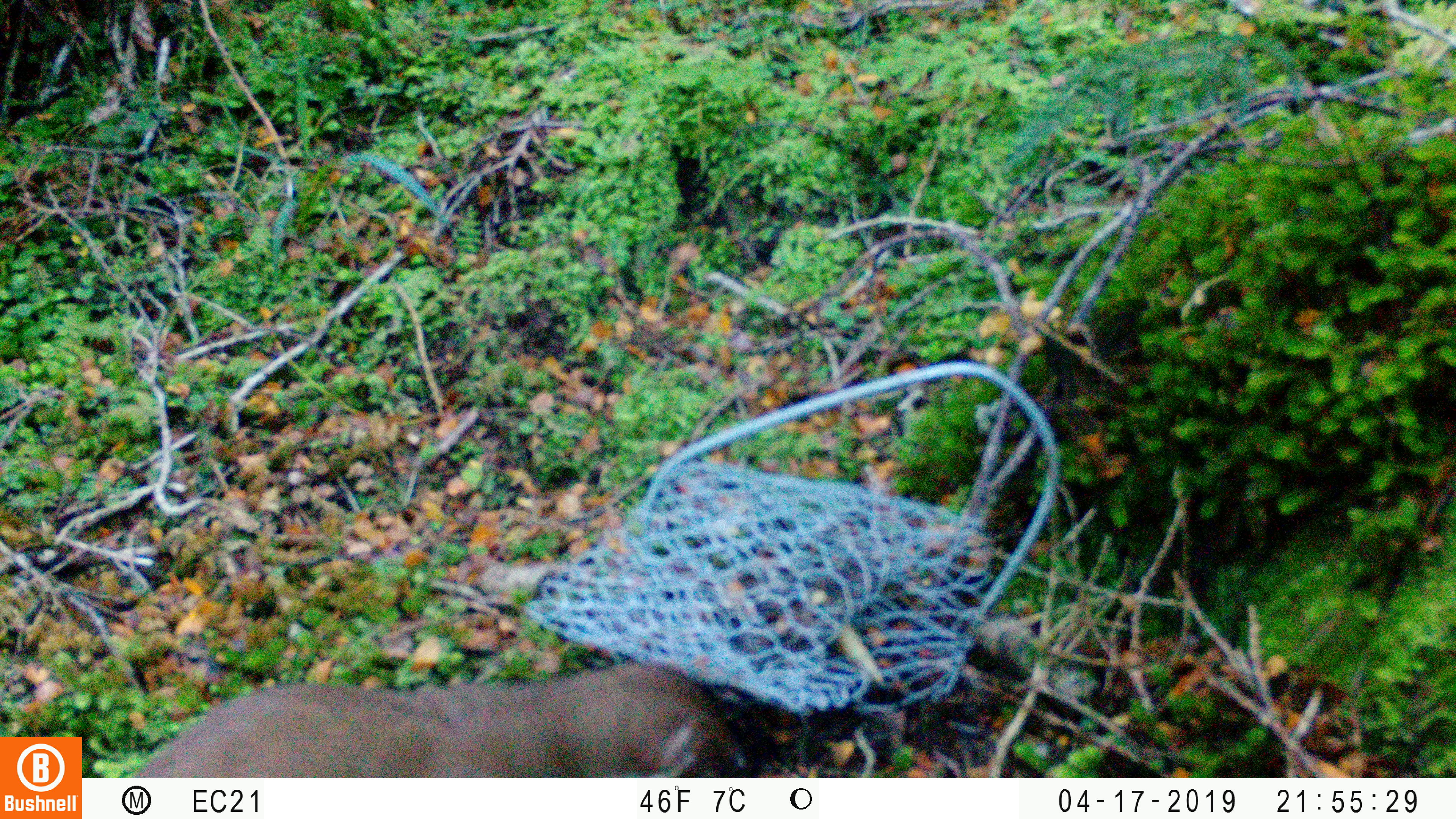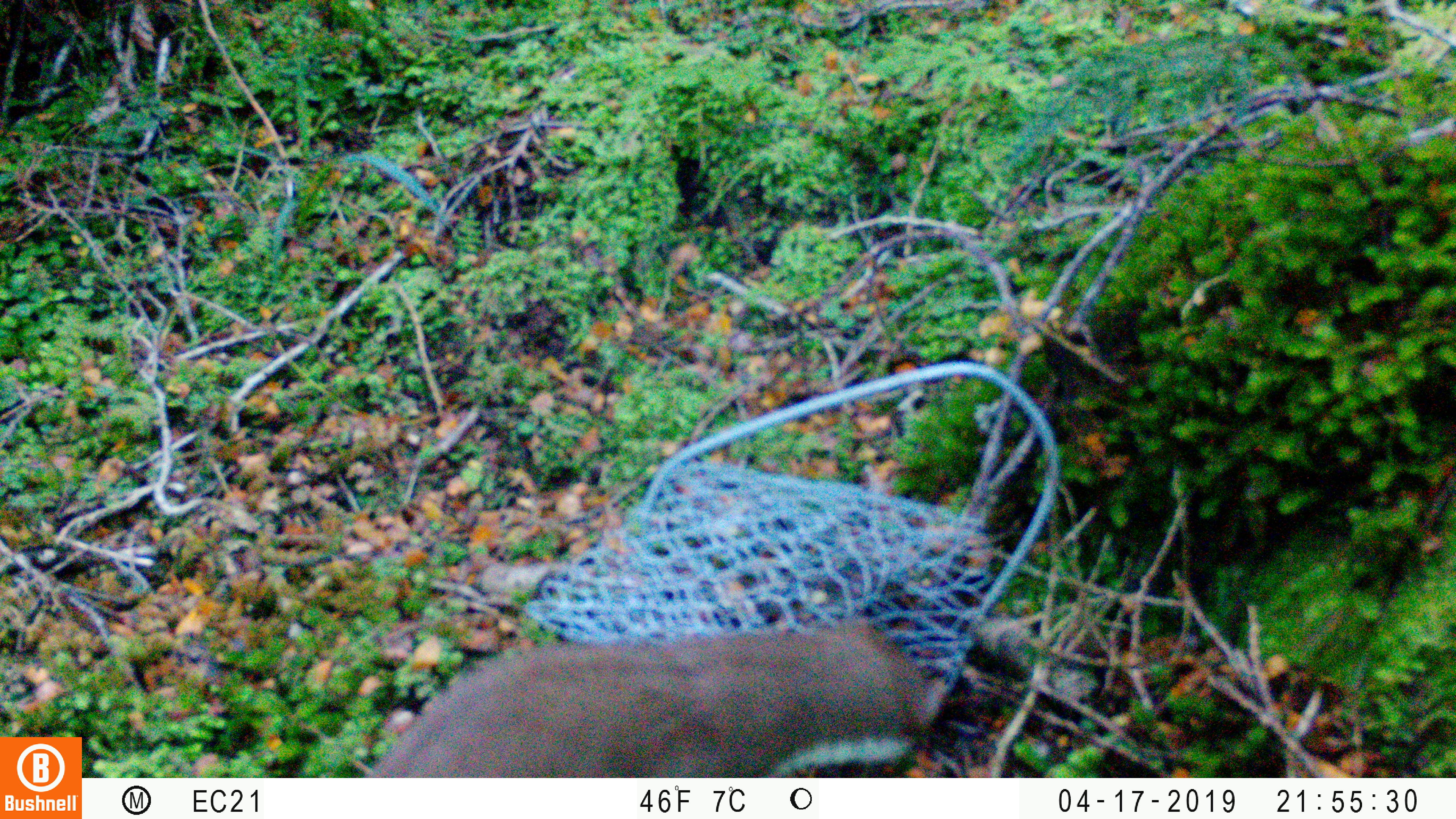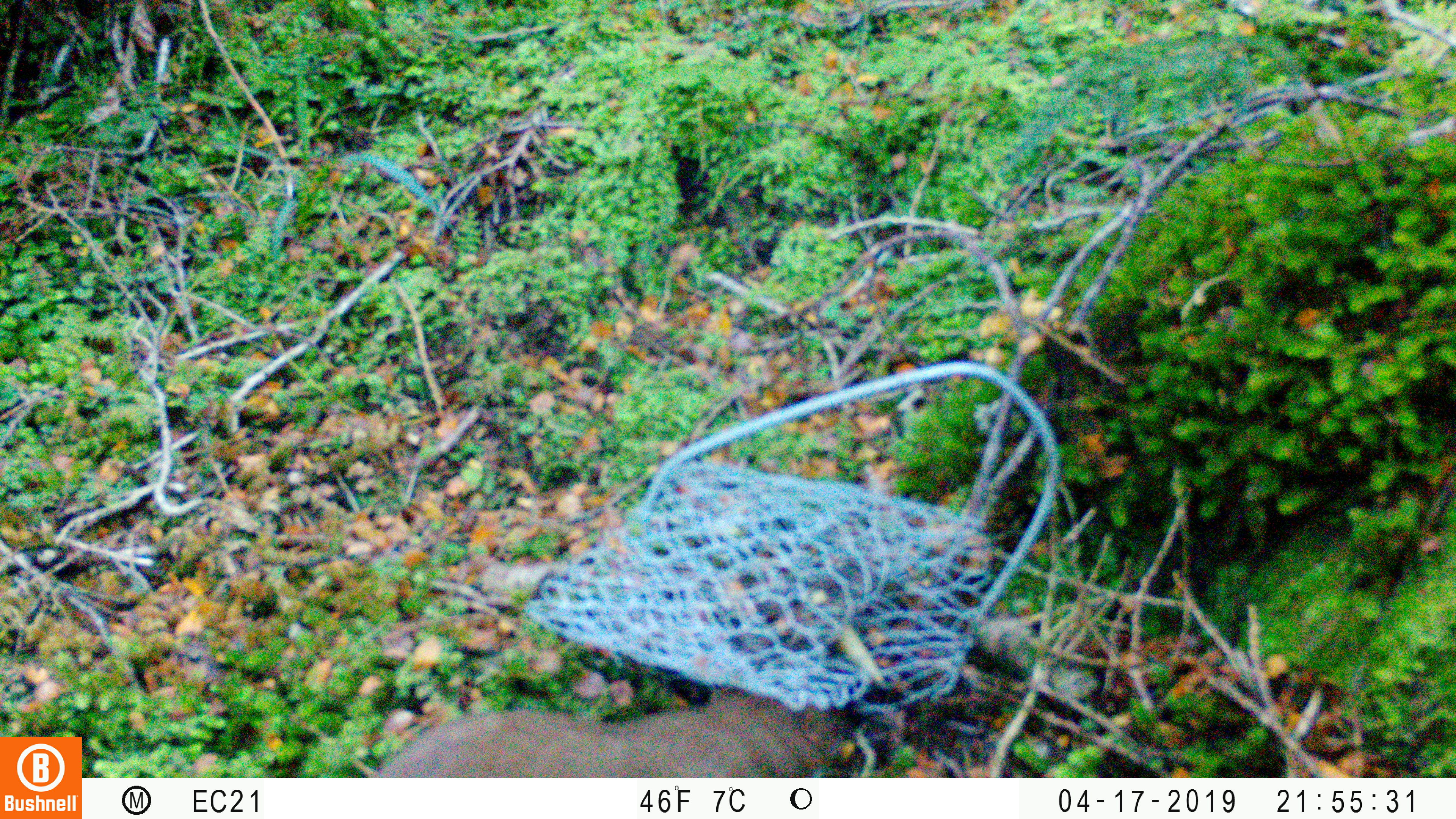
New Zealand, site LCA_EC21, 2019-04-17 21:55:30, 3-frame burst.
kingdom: Animalia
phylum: Chordata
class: Mammalia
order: Carnivora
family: Mustelidae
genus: Mustela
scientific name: Mustela erminea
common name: stoat